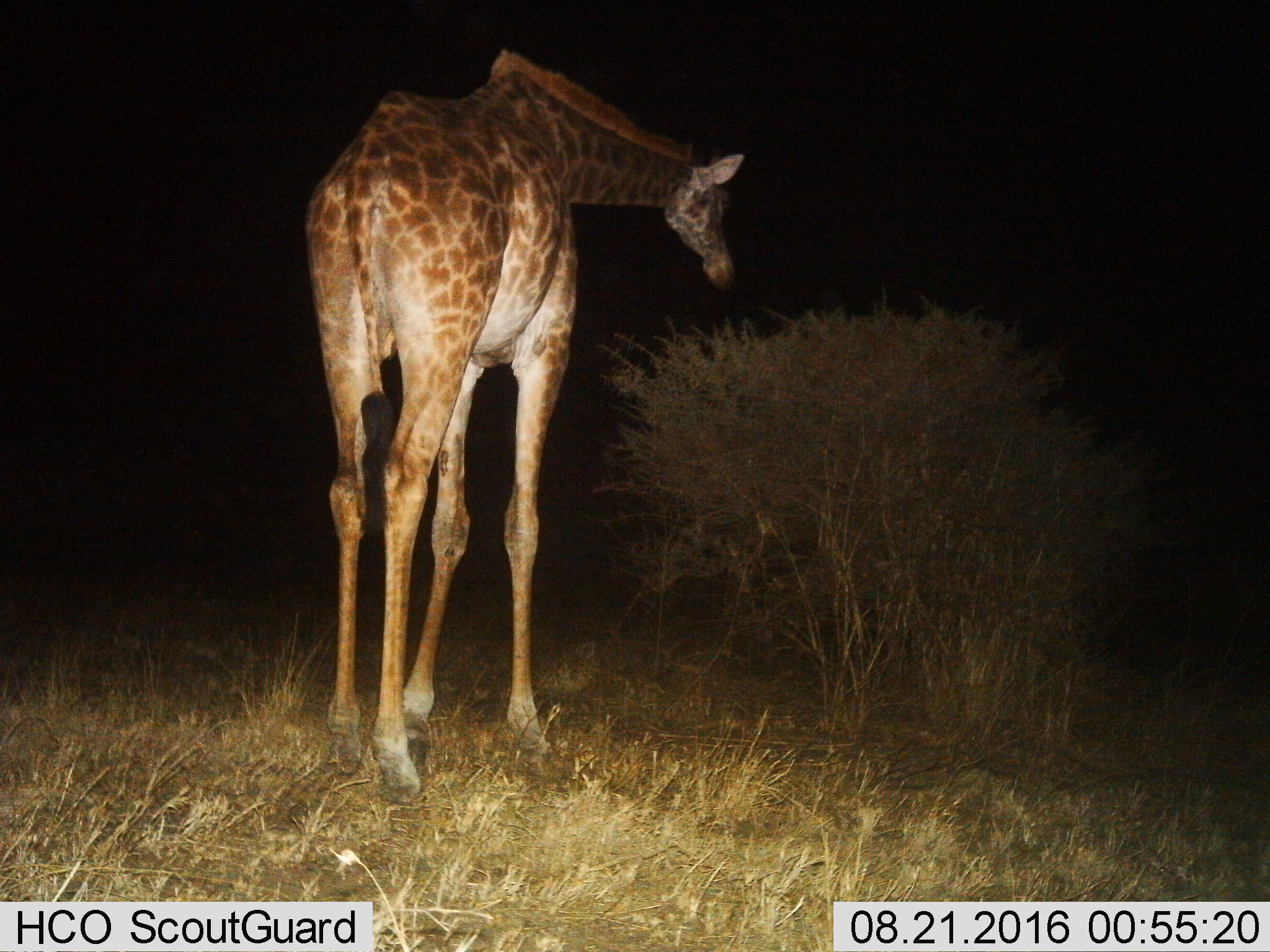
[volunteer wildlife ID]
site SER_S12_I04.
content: unidentified animal